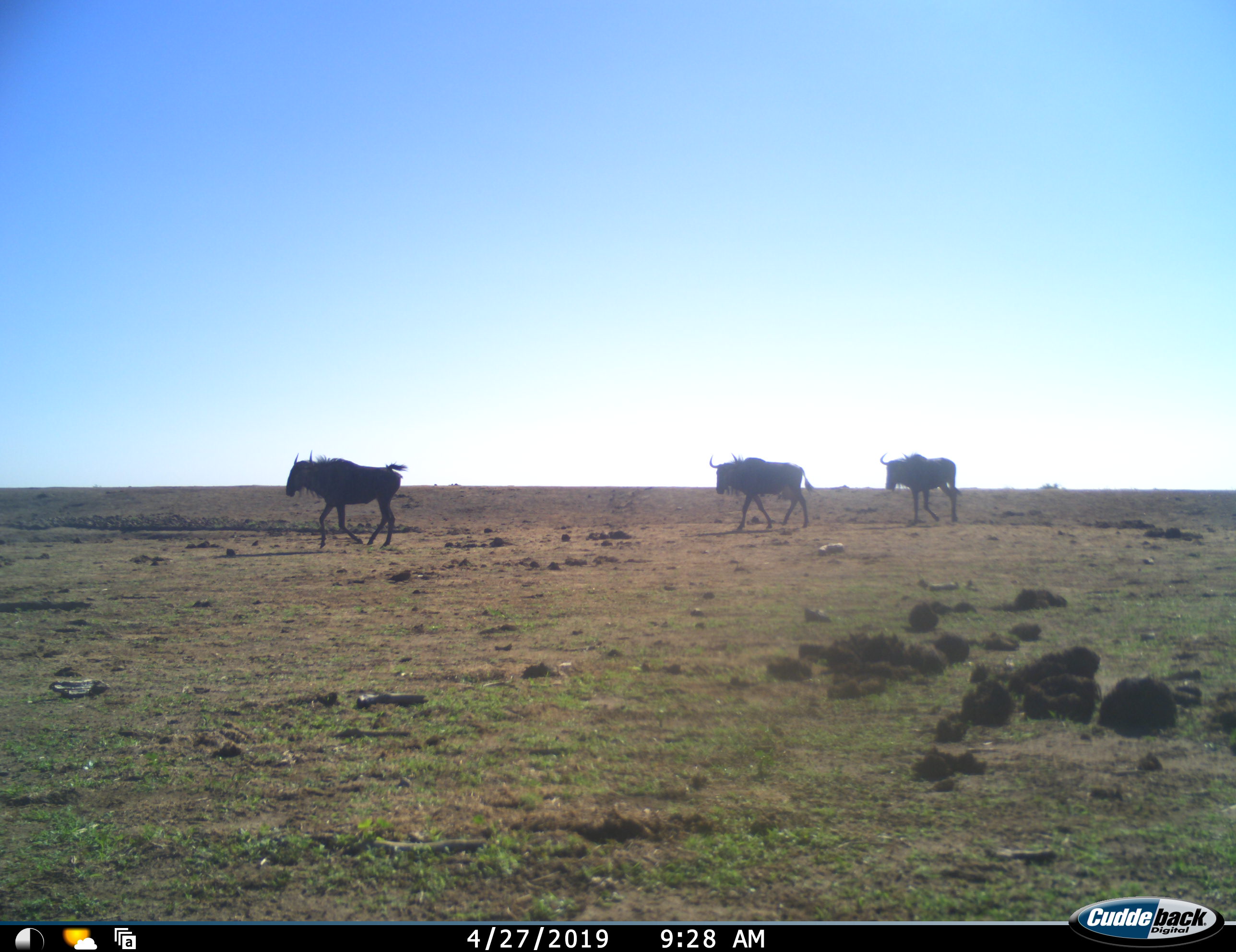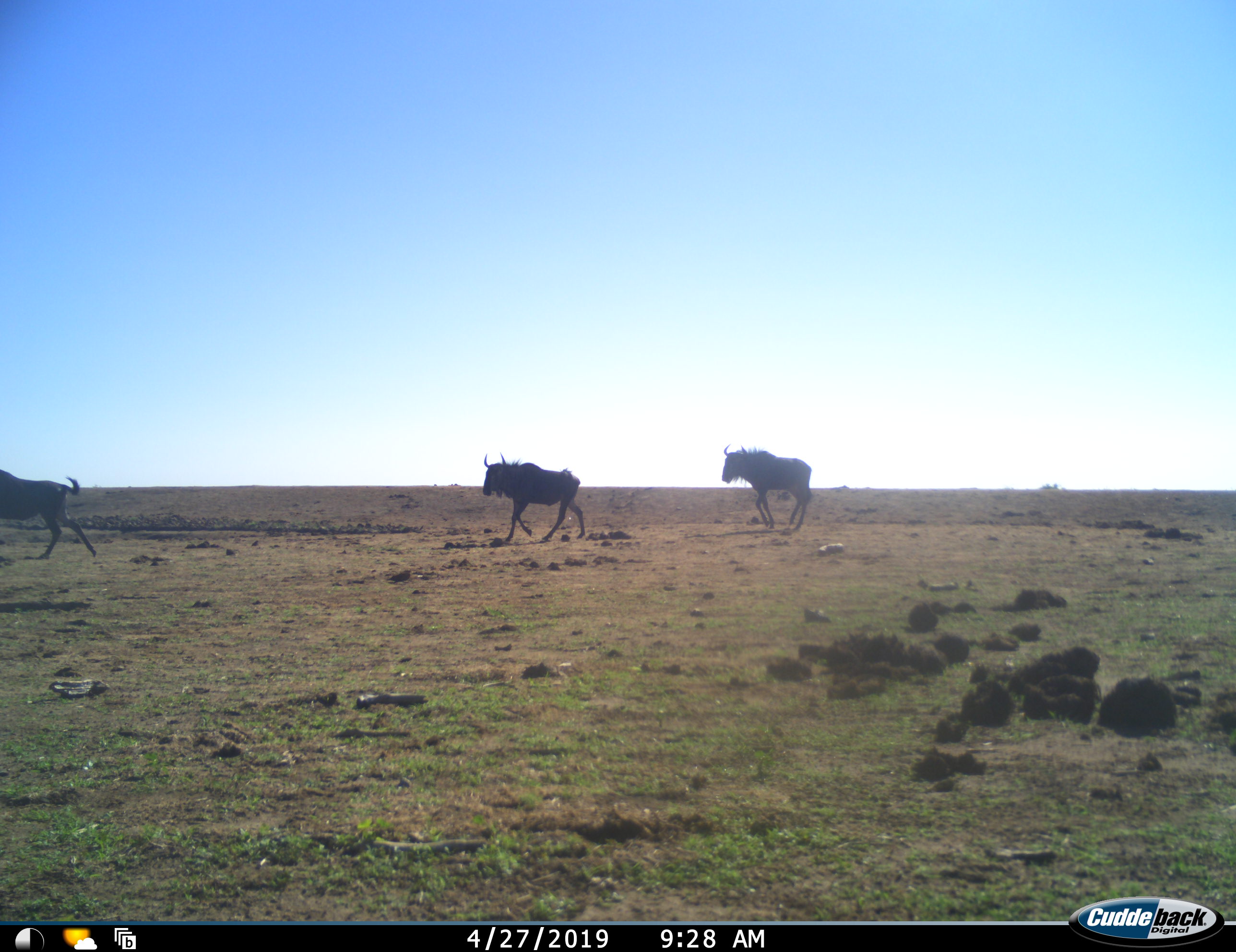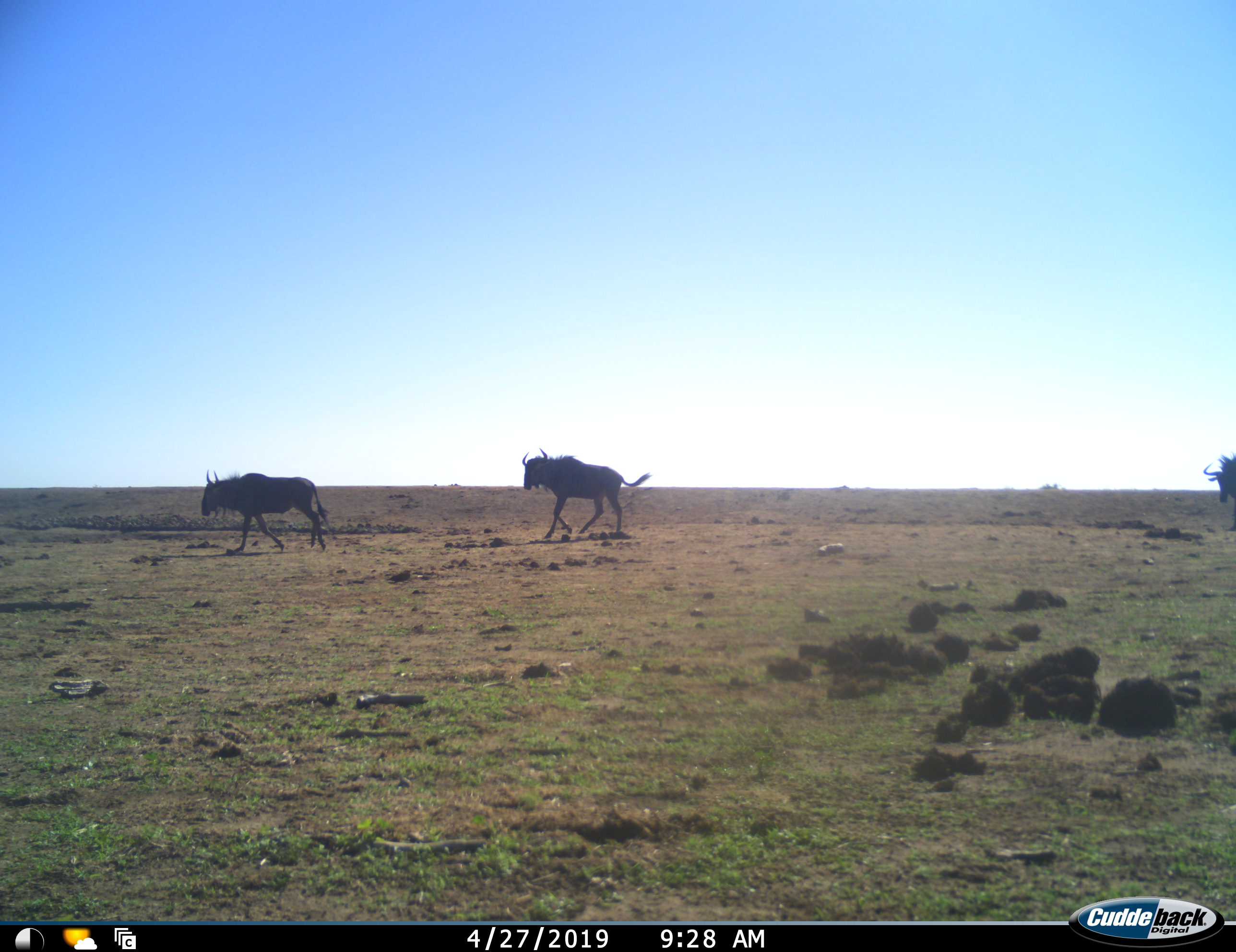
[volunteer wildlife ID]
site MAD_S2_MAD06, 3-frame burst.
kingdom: Animalia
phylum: Chordata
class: Mammalia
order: Artiodactyla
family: Bovidae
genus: Connochaetes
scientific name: Connochaetes taurinus taurinus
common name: blue wildebeest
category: wildebeestblue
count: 4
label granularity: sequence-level